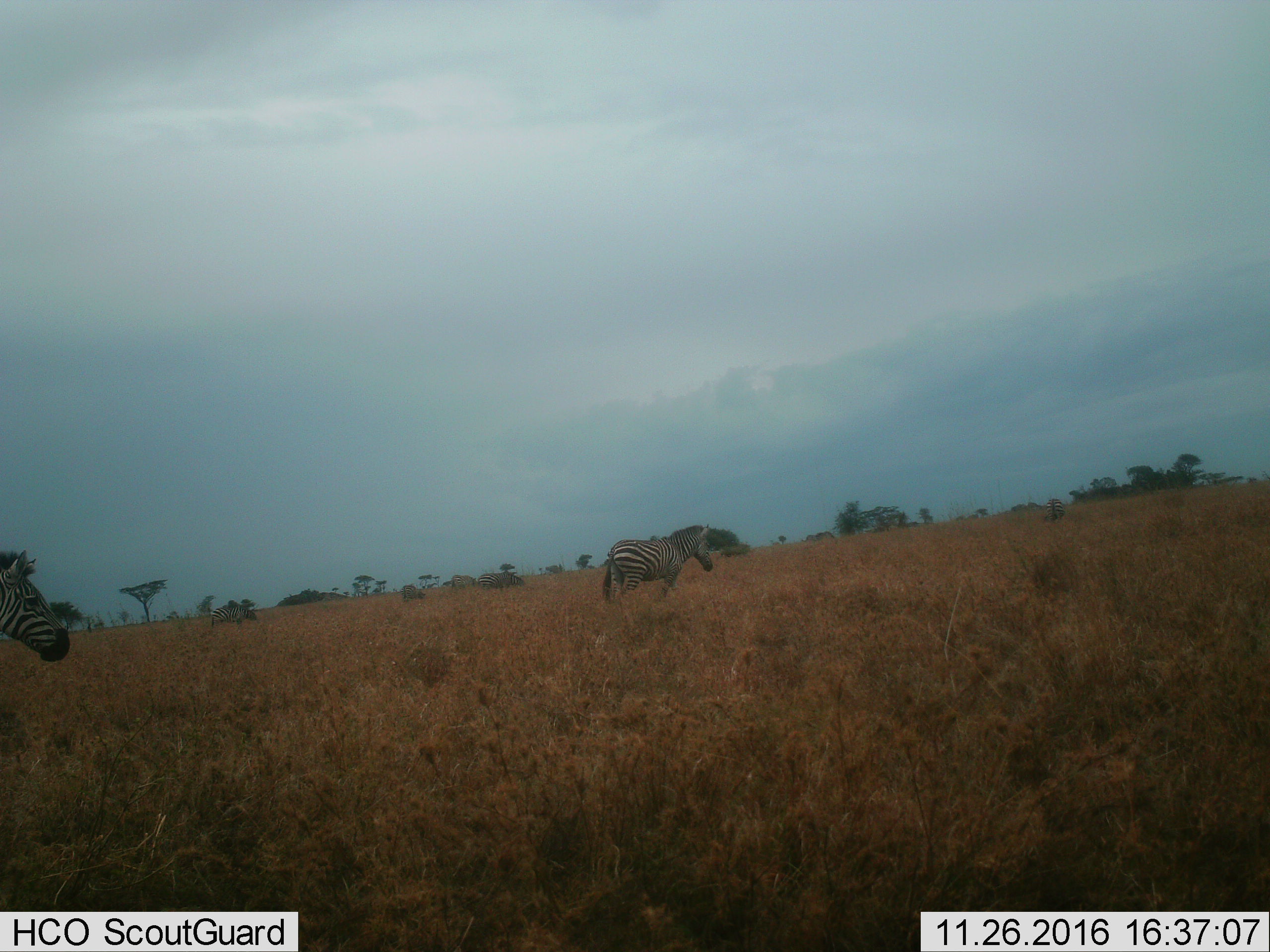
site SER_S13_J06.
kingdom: Animalia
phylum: Chordata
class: Mammalia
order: Perissodactyla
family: Equidae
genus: Equus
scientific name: Equus quagga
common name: plains zebra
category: zebraplains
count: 7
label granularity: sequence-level